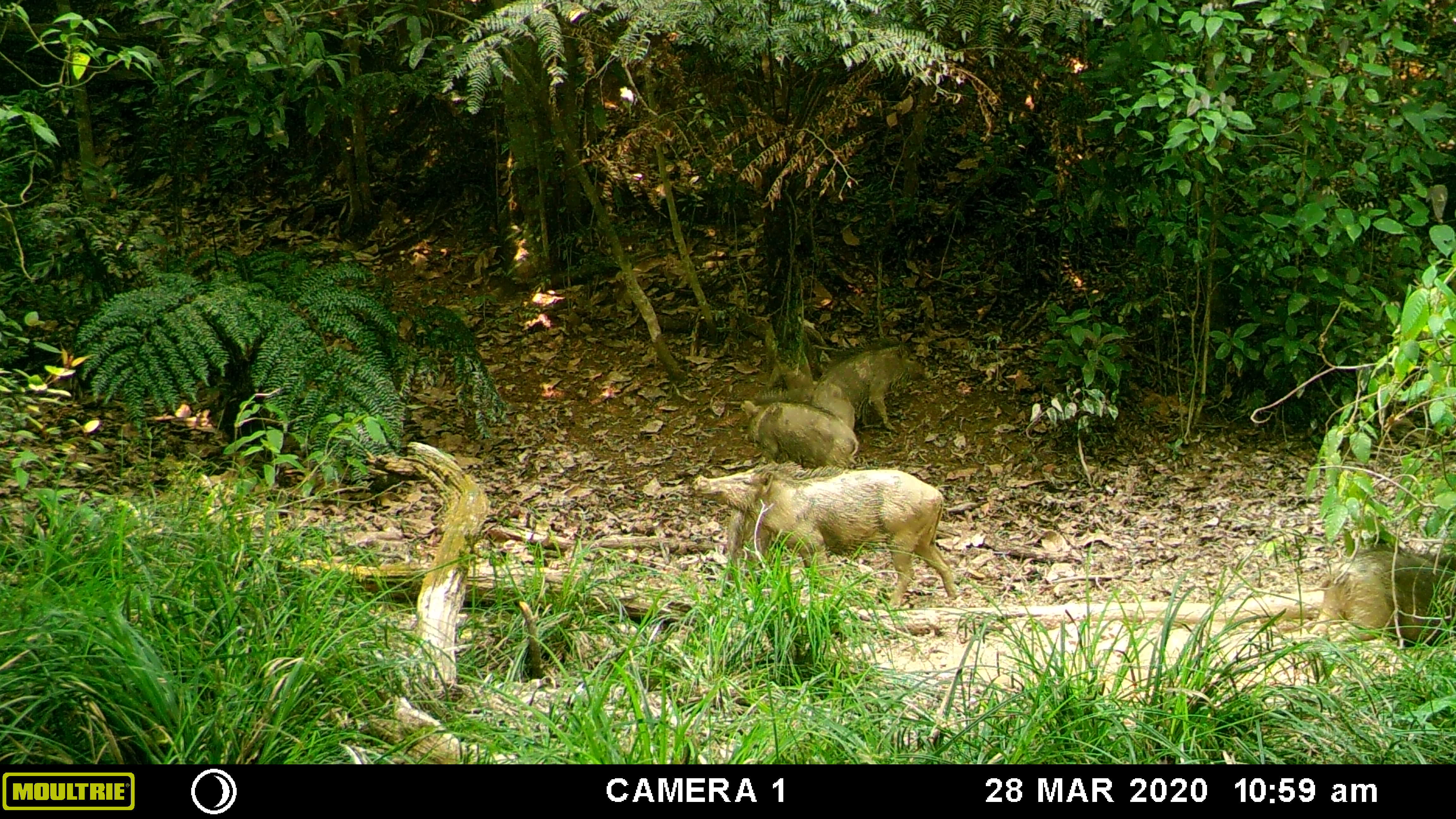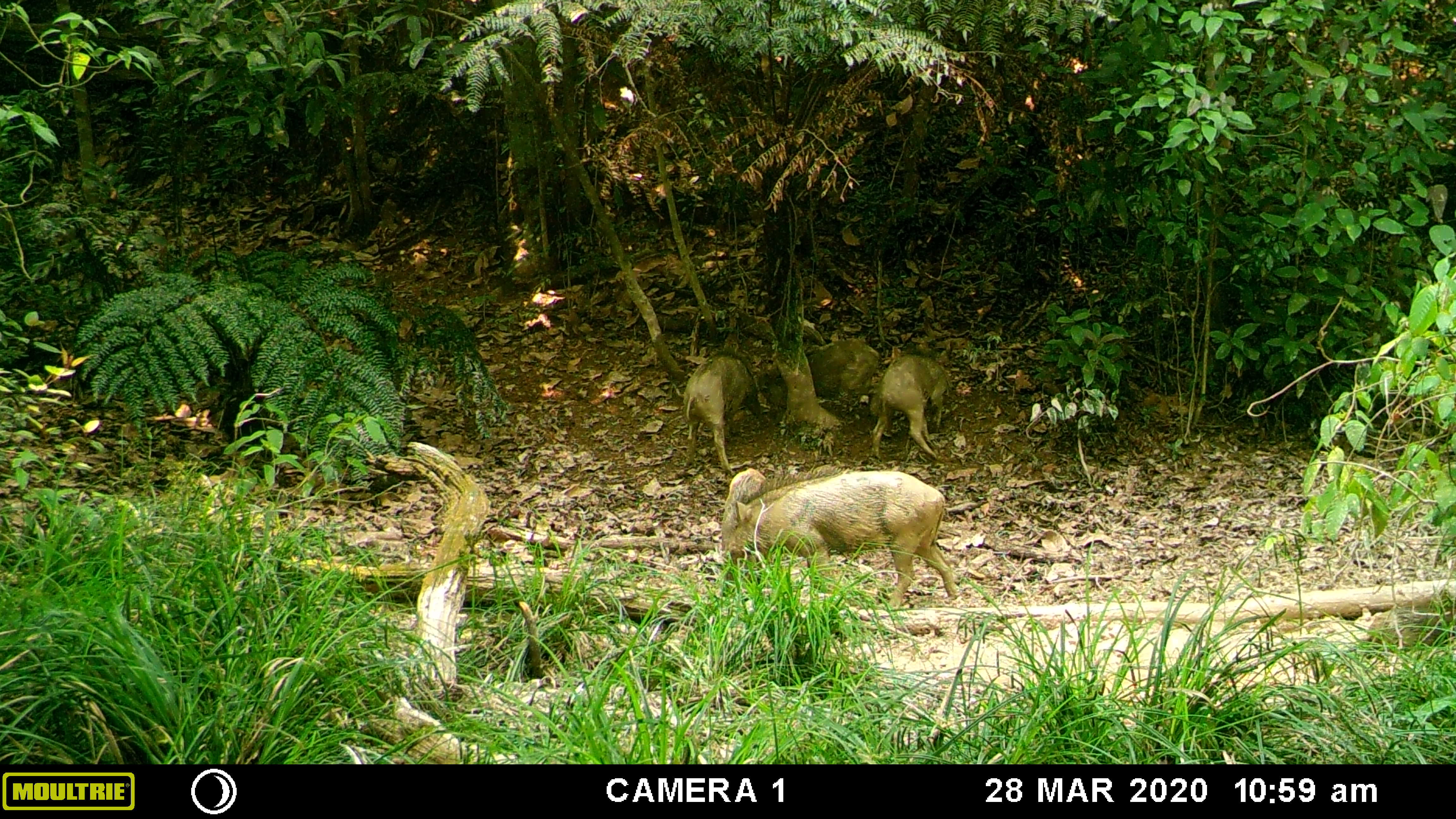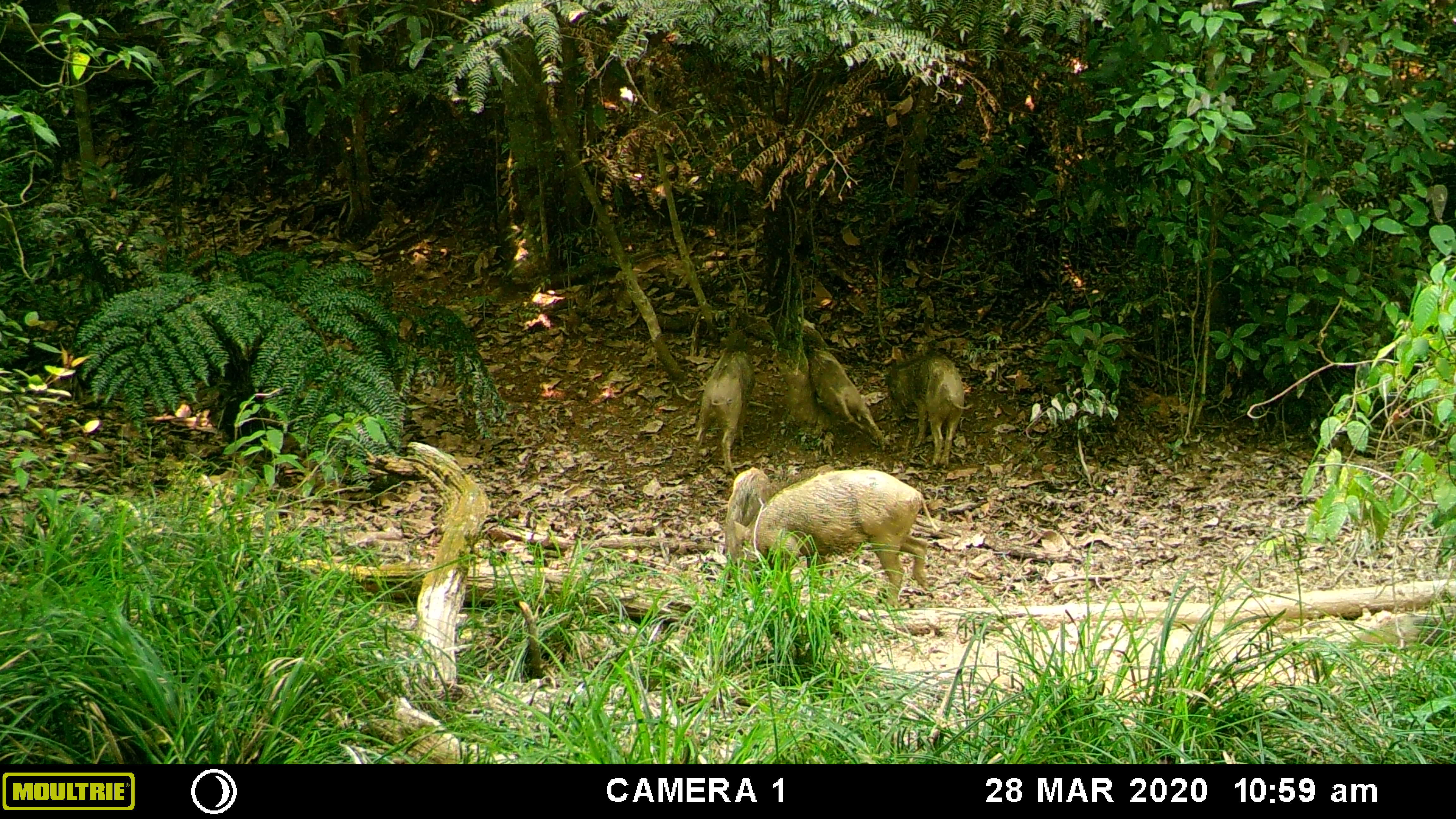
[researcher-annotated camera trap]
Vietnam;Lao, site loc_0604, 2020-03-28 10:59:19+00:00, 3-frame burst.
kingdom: Animalia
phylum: Chordata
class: Mammalia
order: Artiodactyla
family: Suidae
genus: Sus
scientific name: Sus scrofa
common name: eurasian wild pig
Eurasian wild pig (Sus scrofa). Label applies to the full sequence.